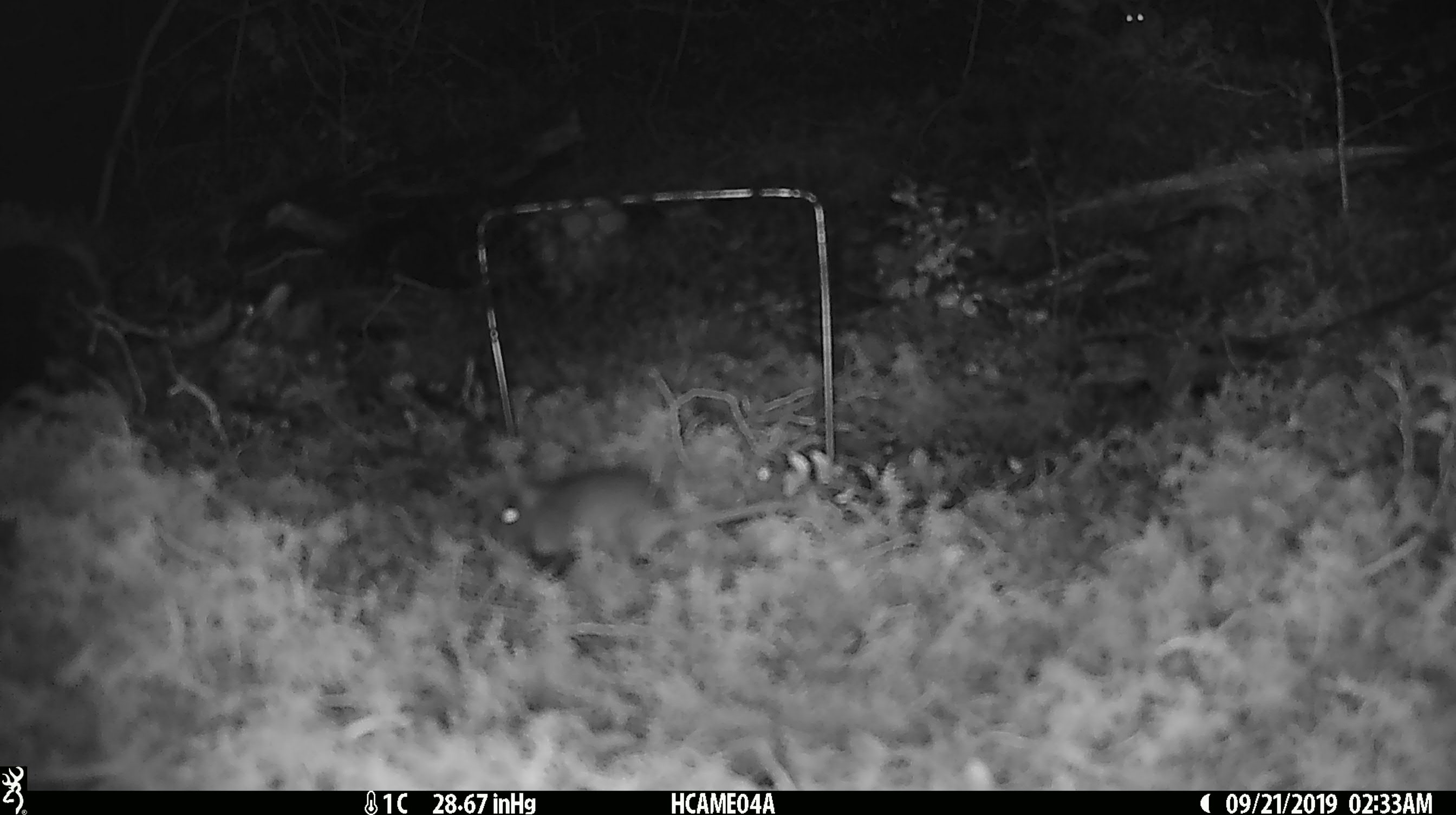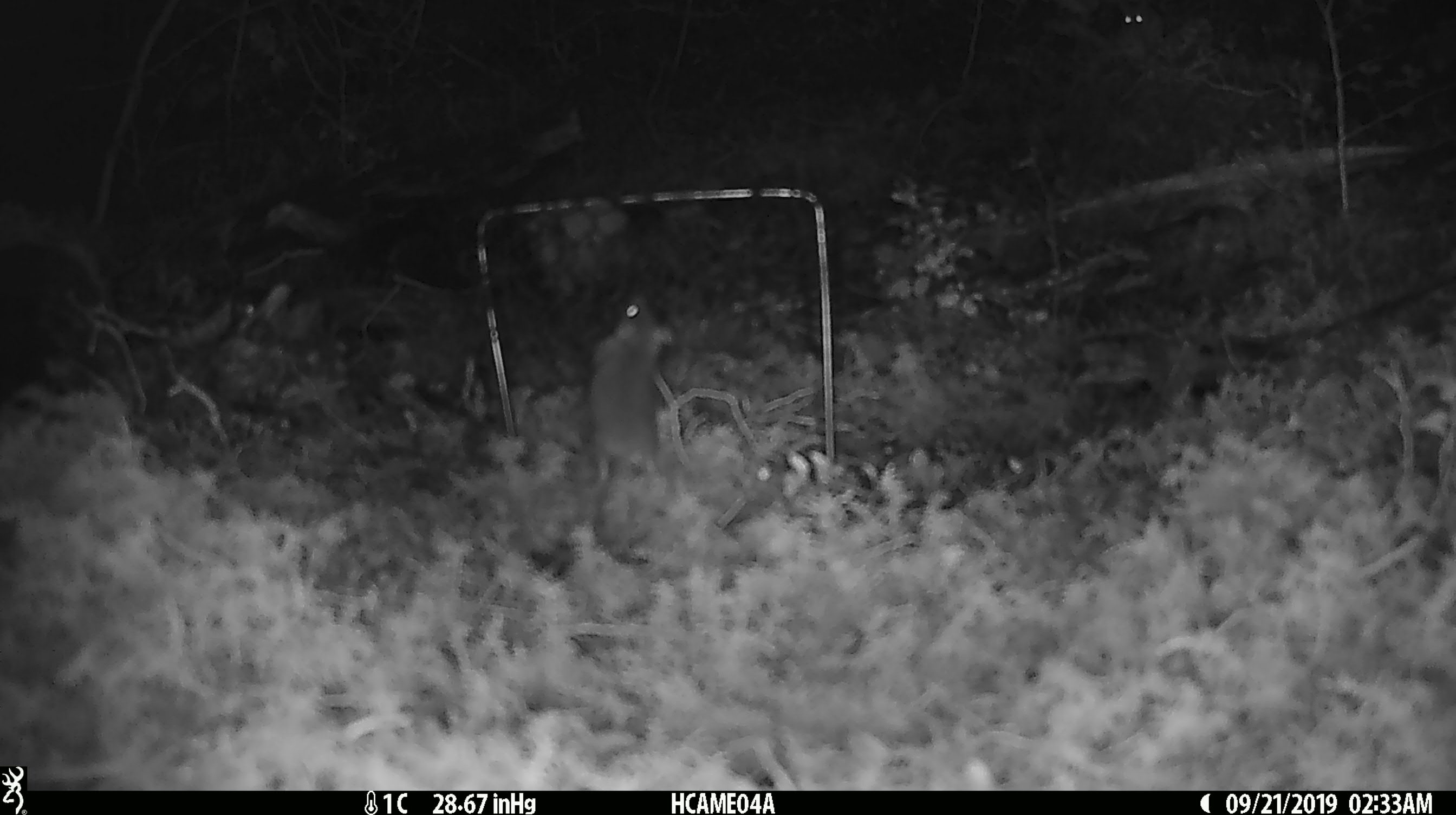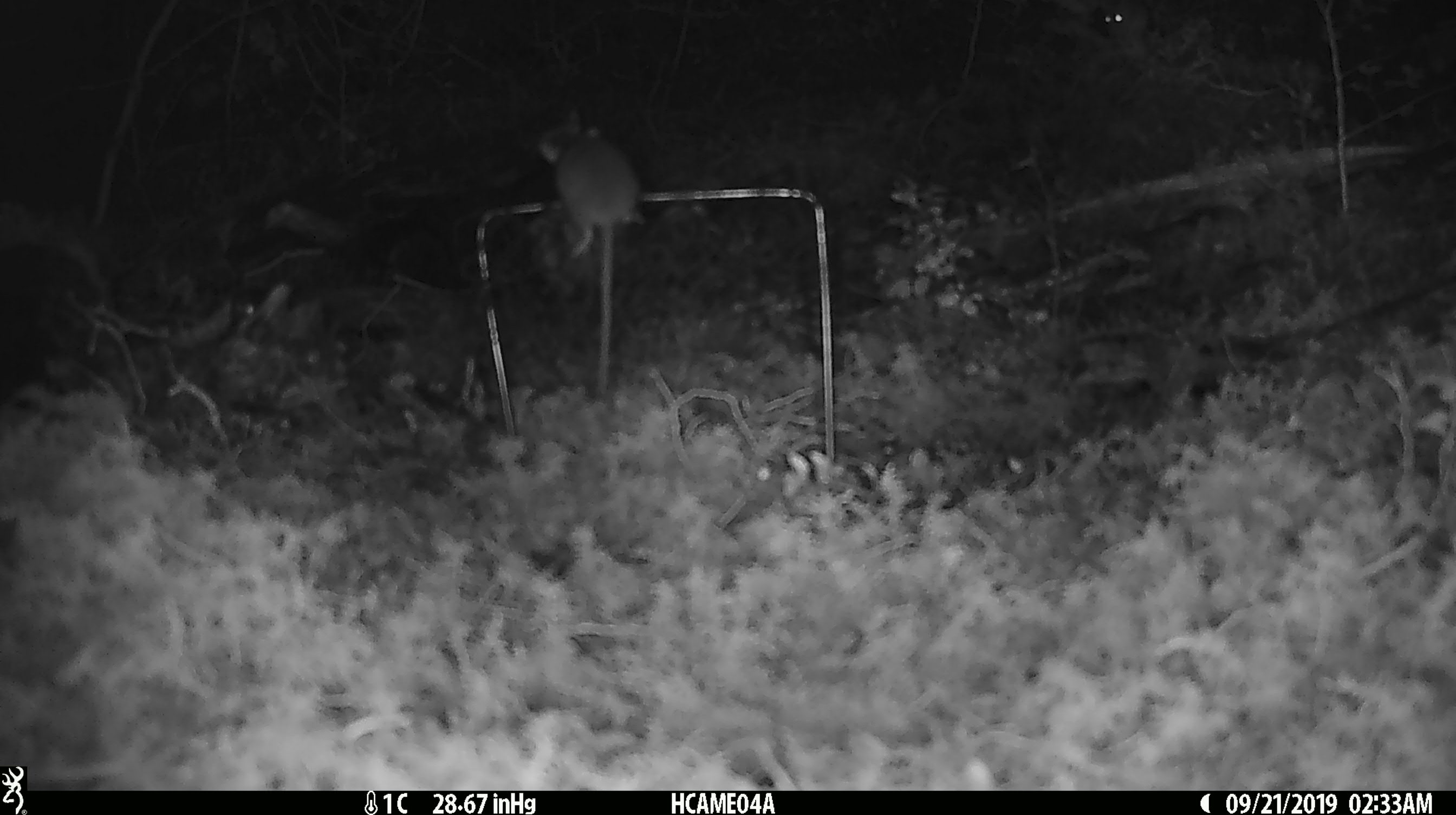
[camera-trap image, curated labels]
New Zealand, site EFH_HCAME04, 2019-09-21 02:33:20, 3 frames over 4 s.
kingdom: Animalia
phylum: Chordata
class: Mammalia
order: Rodentia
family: Muridae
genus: Mus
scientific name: Mus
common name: mouse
Mouse (Mus).